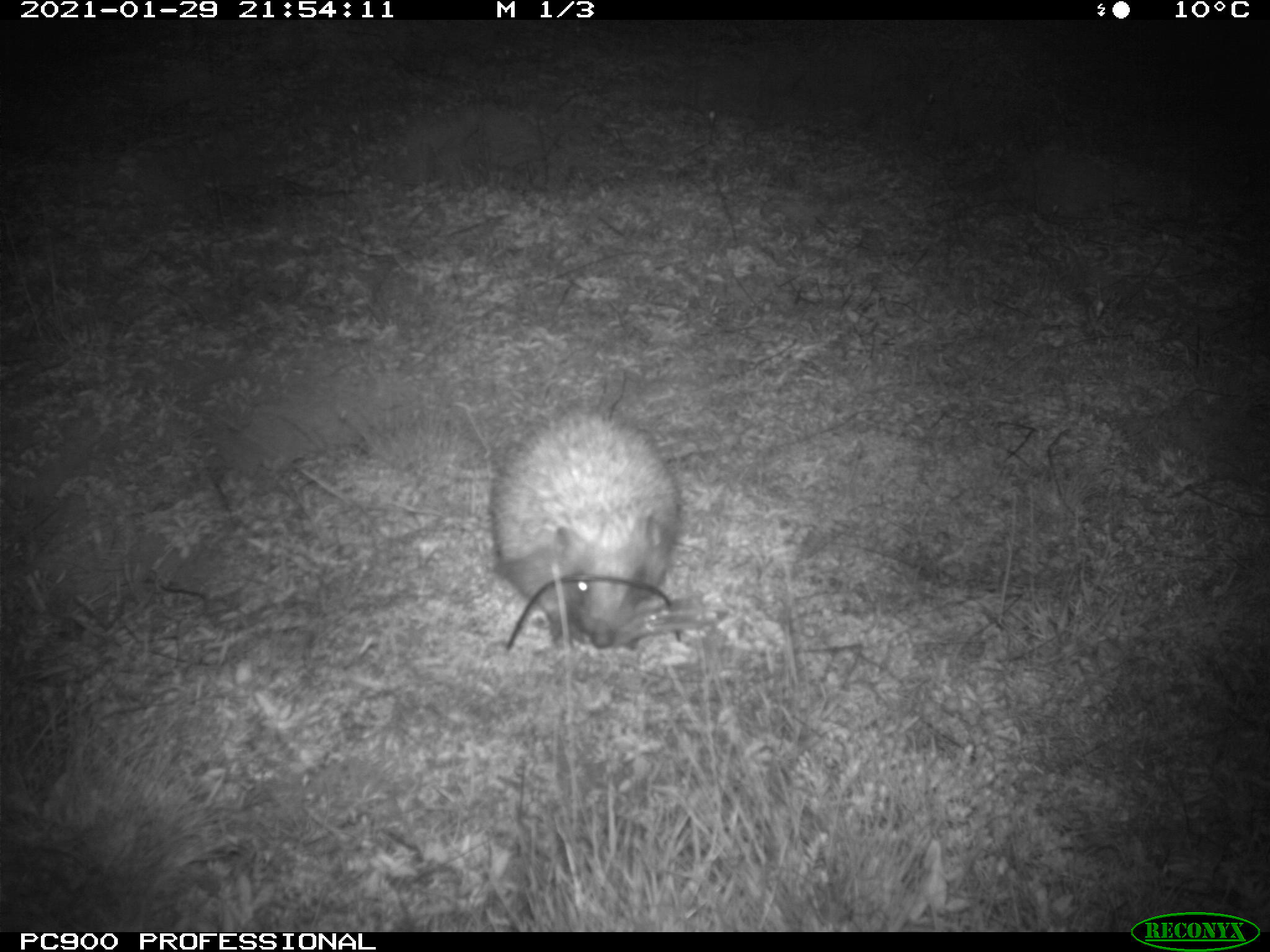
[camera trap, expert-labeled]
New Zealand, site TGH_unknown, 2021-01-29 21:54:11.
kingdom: Animalia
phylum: Chordata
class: Mammalia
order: Eulipotyphla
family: Erinaceidae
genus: Erinaceus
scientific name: Erinaceus europaeus europaeus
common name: european hedgehog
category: hedgehog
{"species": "hedgehog (european hedgehog) (Erinaceus europaeus europaeus)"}